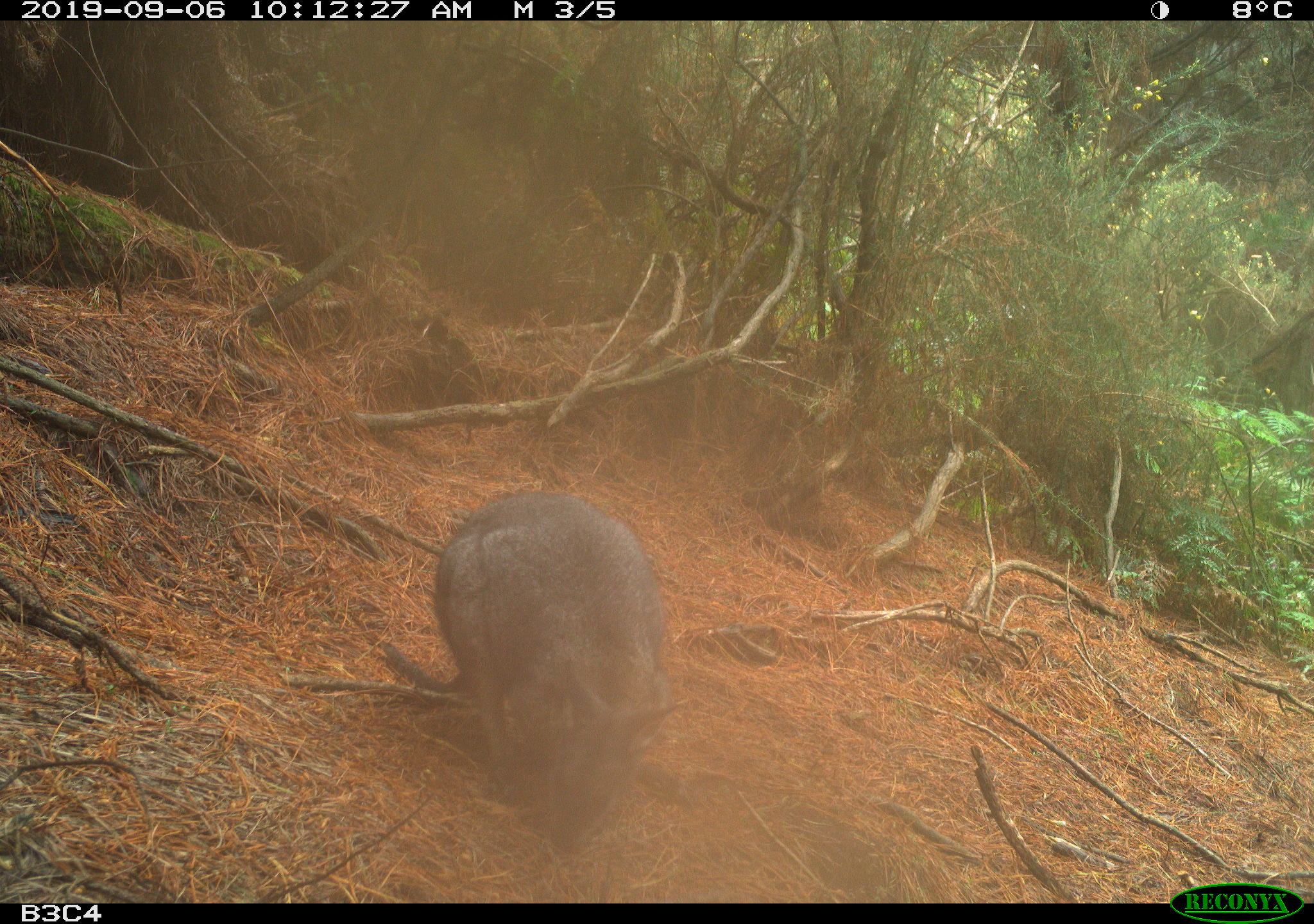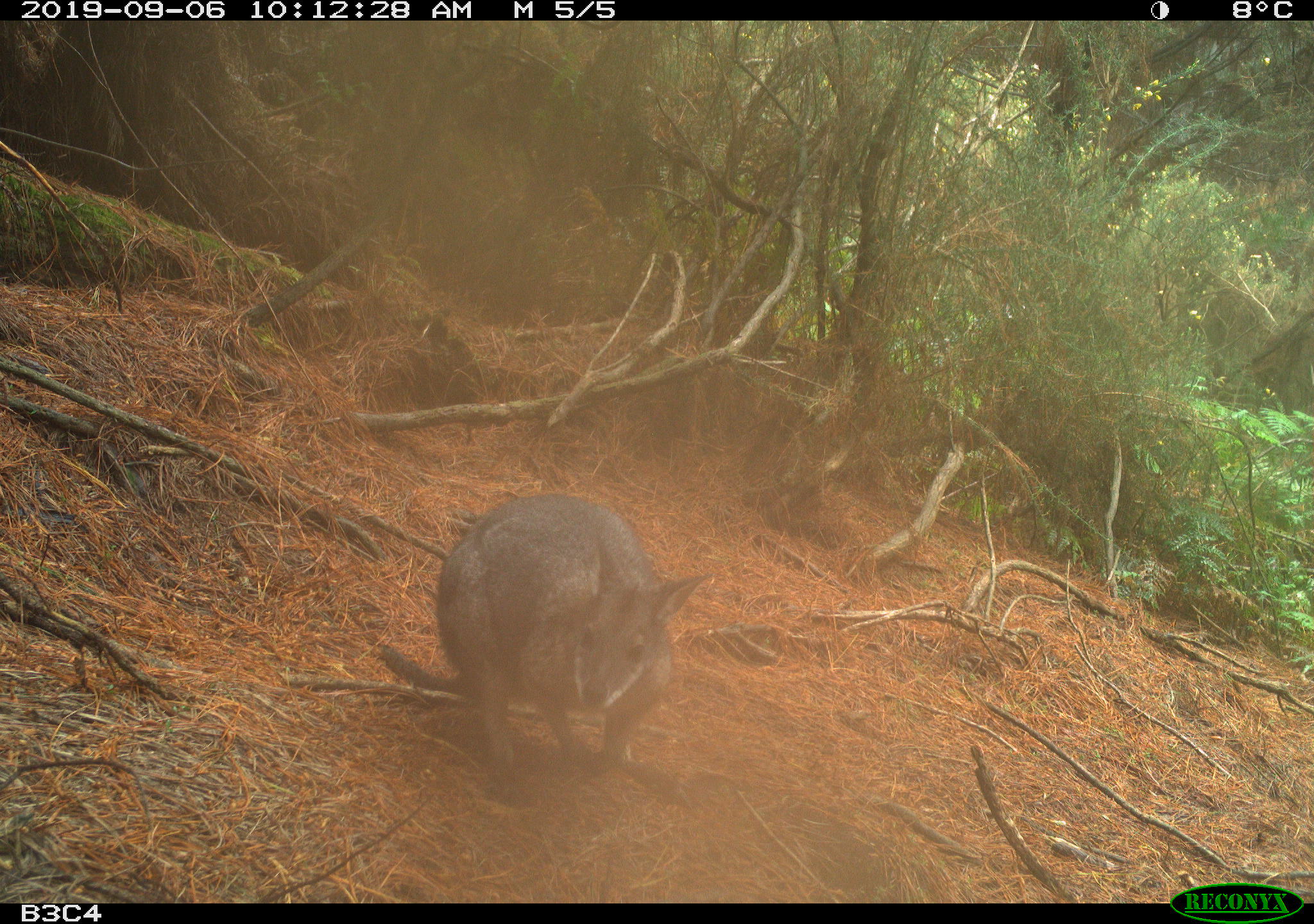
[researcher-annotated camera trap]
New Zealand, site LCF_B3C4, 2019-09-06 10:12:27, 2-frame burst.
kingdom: Animalia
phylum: Chordata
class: Mammalia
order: Diprotodontia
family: Macropodidae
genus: Notamacropus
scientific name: Notamacropus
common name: wallaby